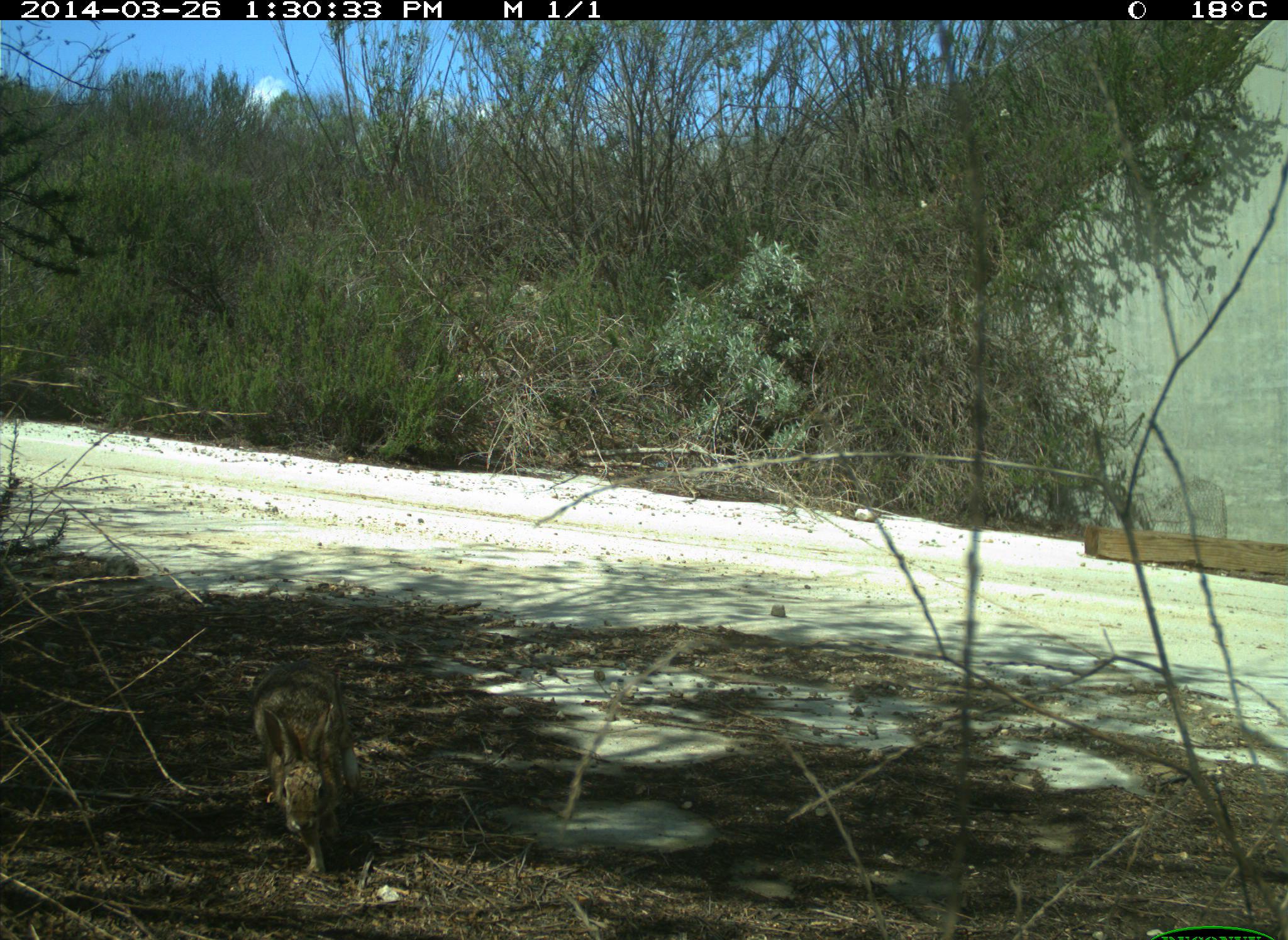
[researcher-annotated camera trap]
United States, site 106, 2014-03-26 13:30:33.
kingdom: Animalia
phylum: Chordata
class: Mammalia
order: Lagomorpha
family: Leporidae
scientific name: Leporidae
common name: rabbits and hares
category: rabbit